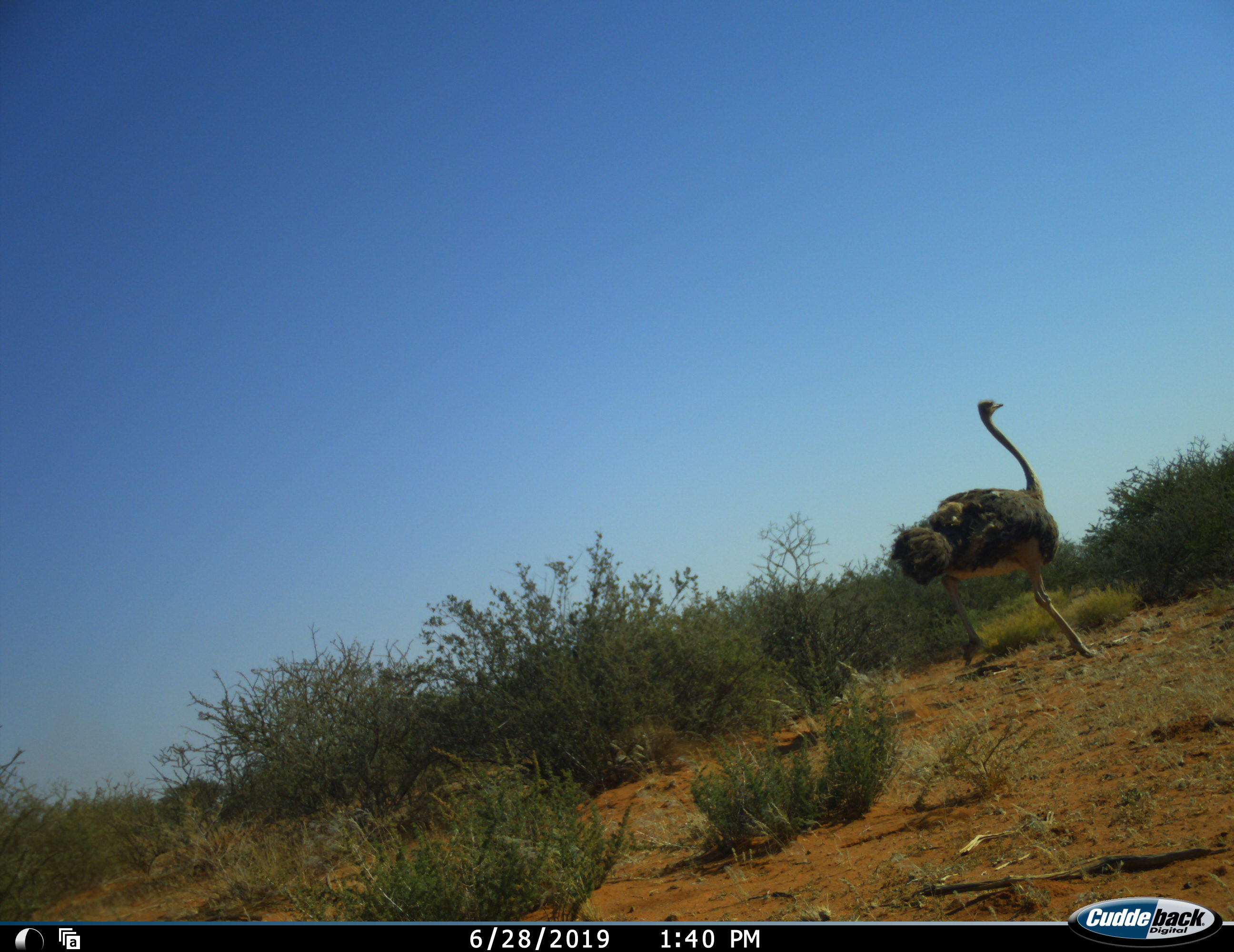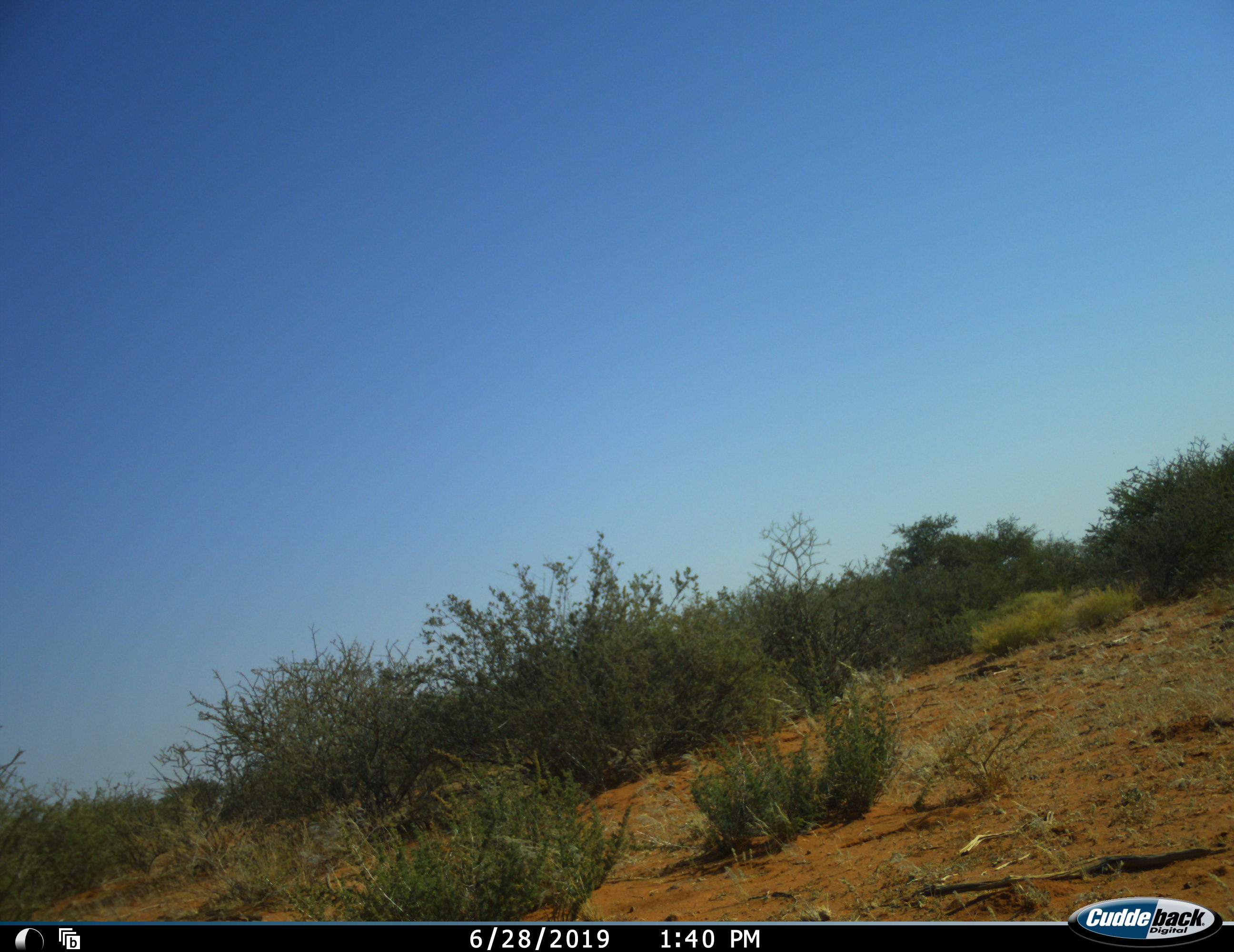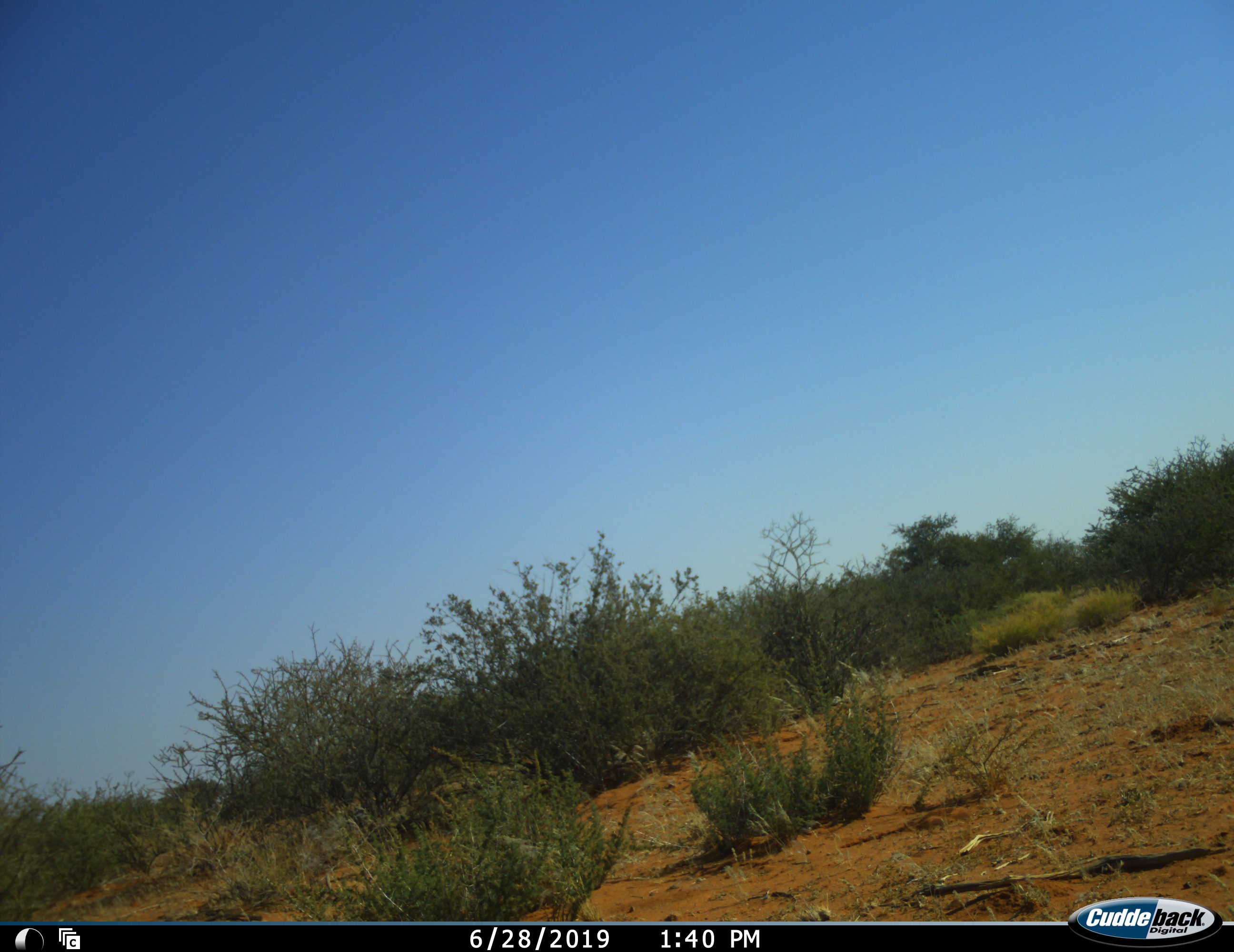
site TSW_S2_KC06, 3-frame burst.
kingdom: Animalia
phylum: Chordata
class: Aves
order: Struthioniformes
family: Struthionidae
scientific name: Struthionidae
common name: ostrich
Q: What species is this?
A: Ostrich (Struthionidae).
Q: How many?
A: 1.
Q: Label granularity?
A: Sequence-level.